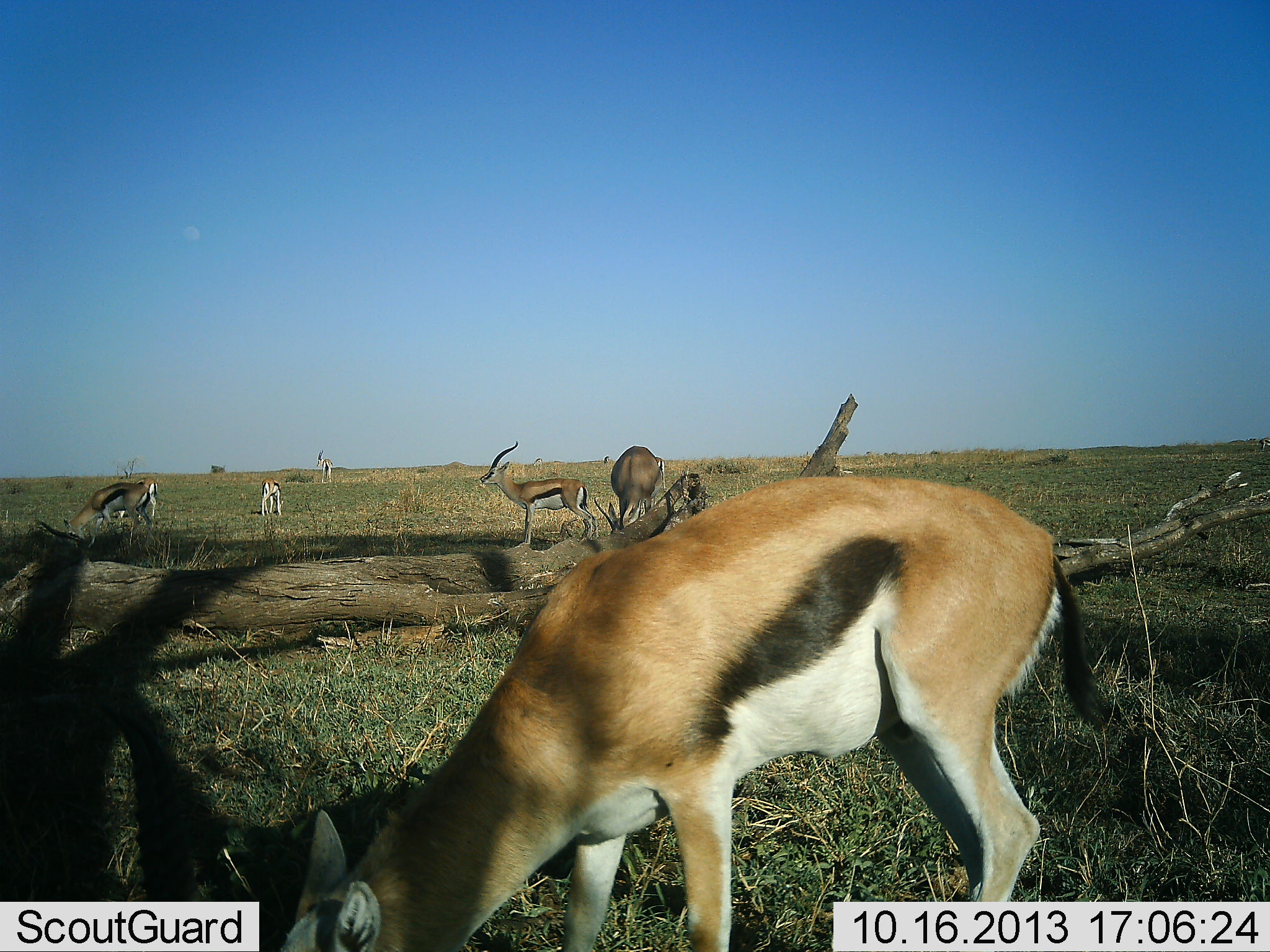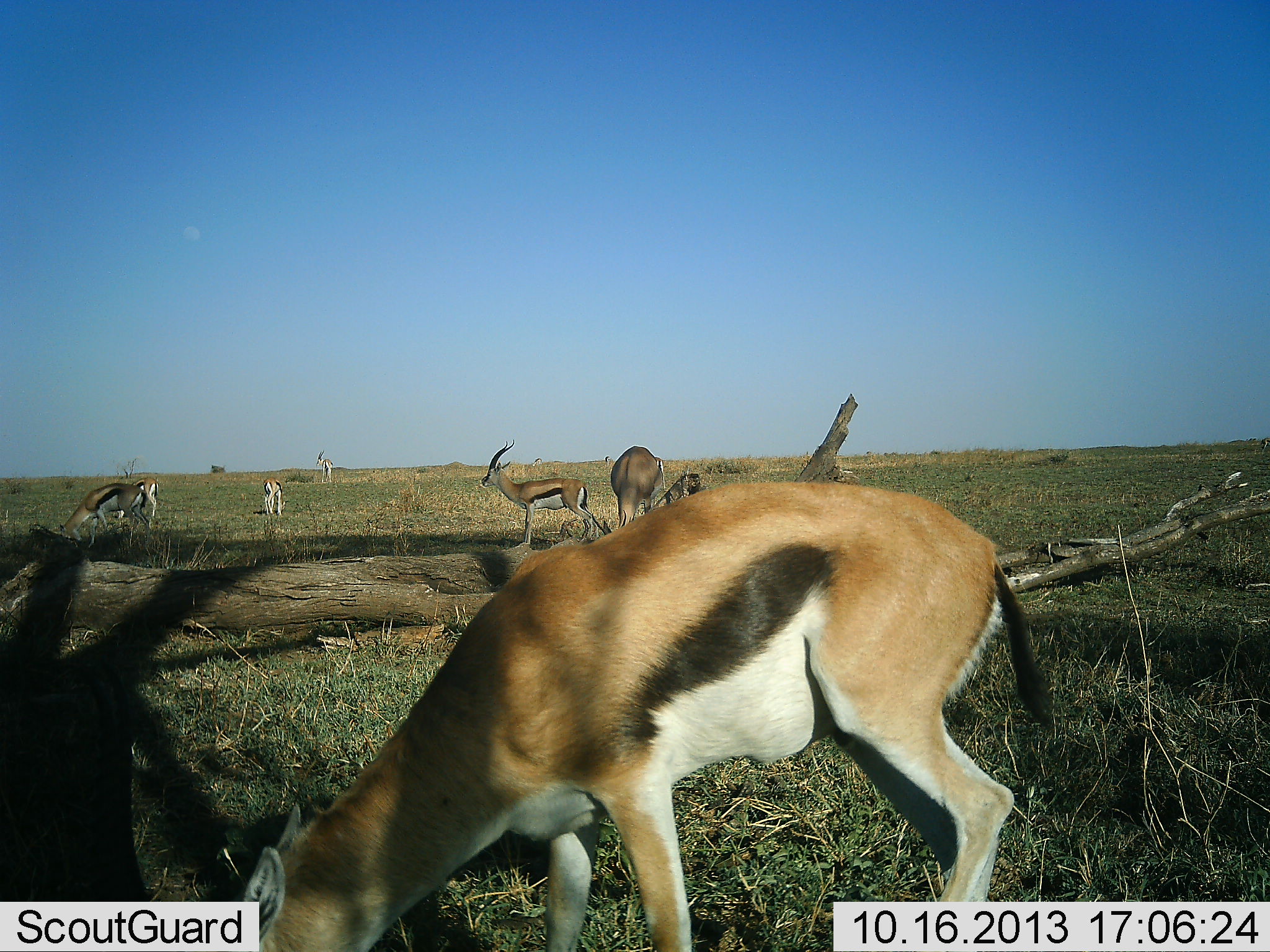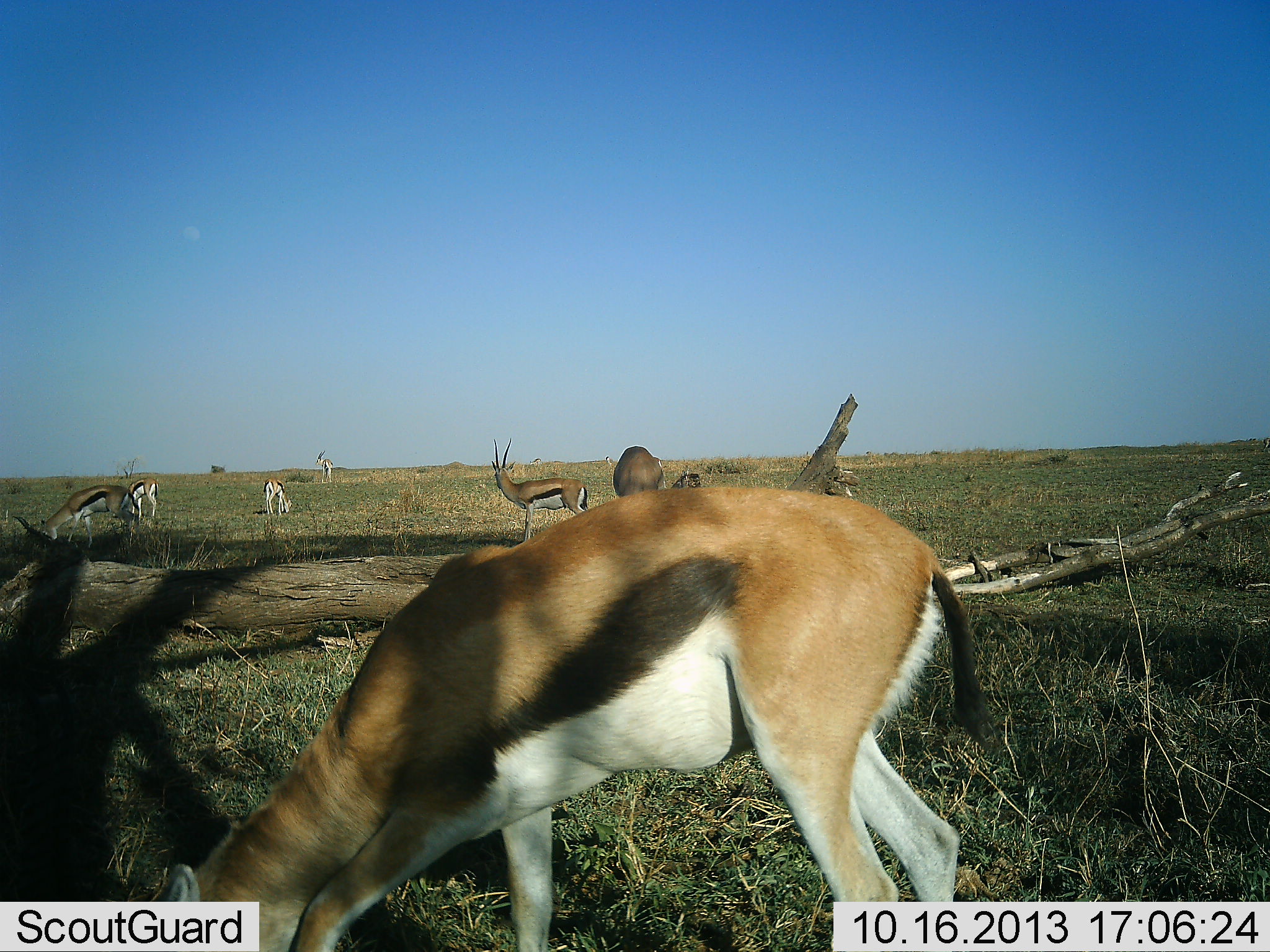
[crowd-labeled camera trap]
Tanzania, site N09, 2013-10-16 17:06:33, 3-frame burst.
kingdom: Animalia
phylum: Chordata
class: Mammalia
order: Artiodactyla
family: Bovidae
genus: Eudorcas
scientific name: Eudorcas thomsonii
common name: thomson's gazelle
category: gazellethomsons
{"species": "gazellethomsons (thomson's gazelle) (Eudorcas thomsonii)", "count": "7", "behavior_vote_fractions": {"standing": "68%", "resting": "4%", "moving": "16%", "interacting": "0%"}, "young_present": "0%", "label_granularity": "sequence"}